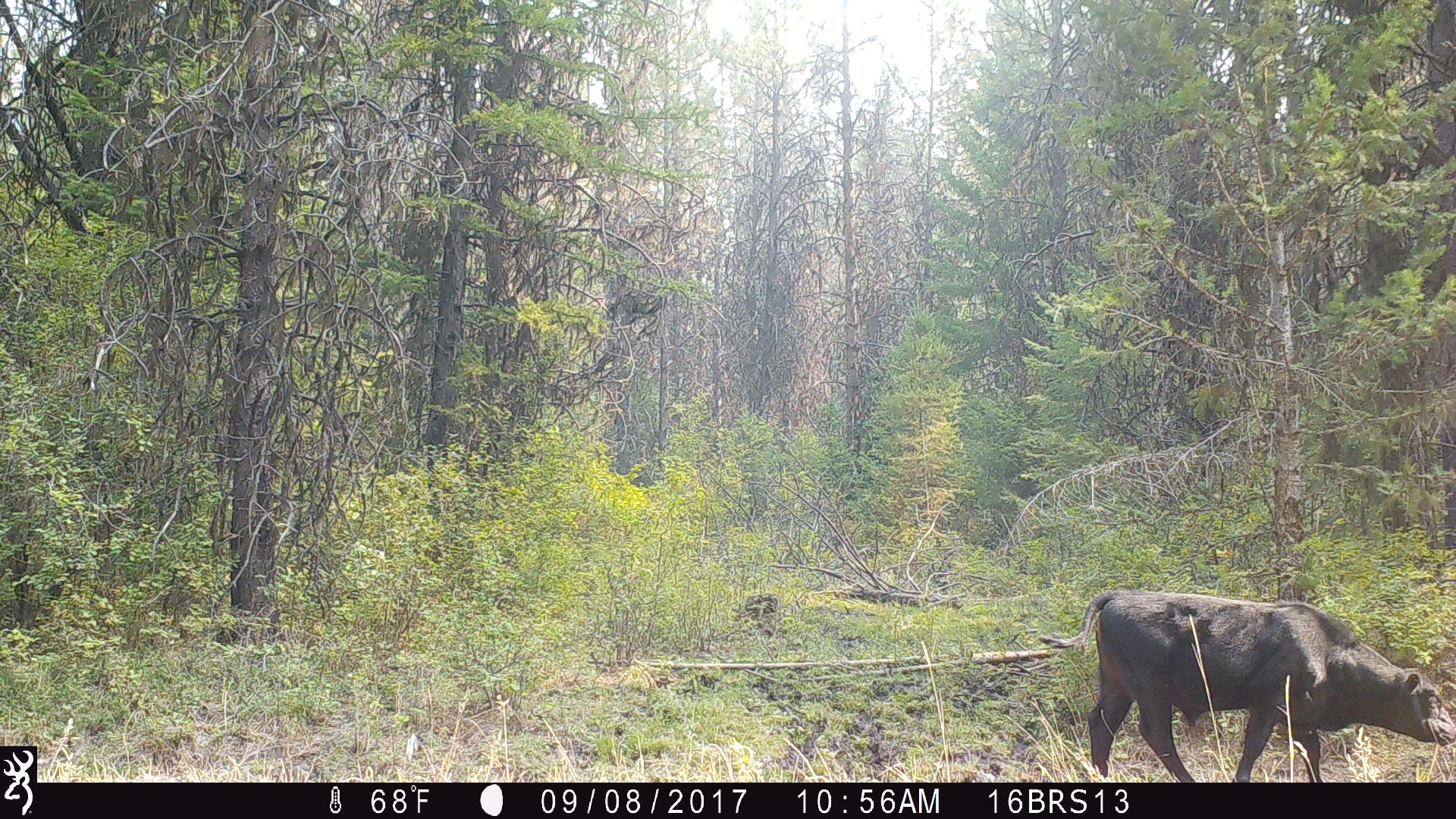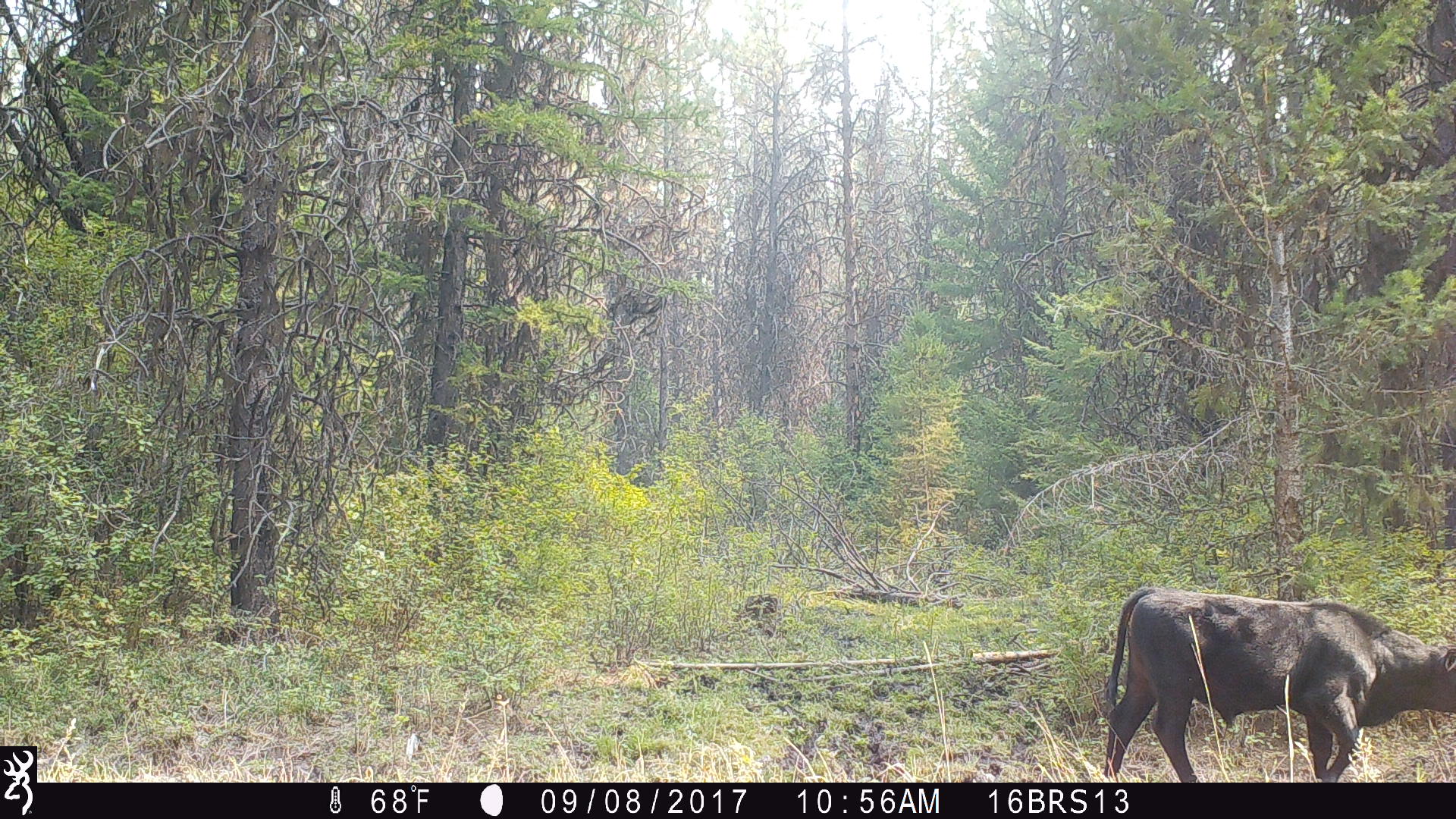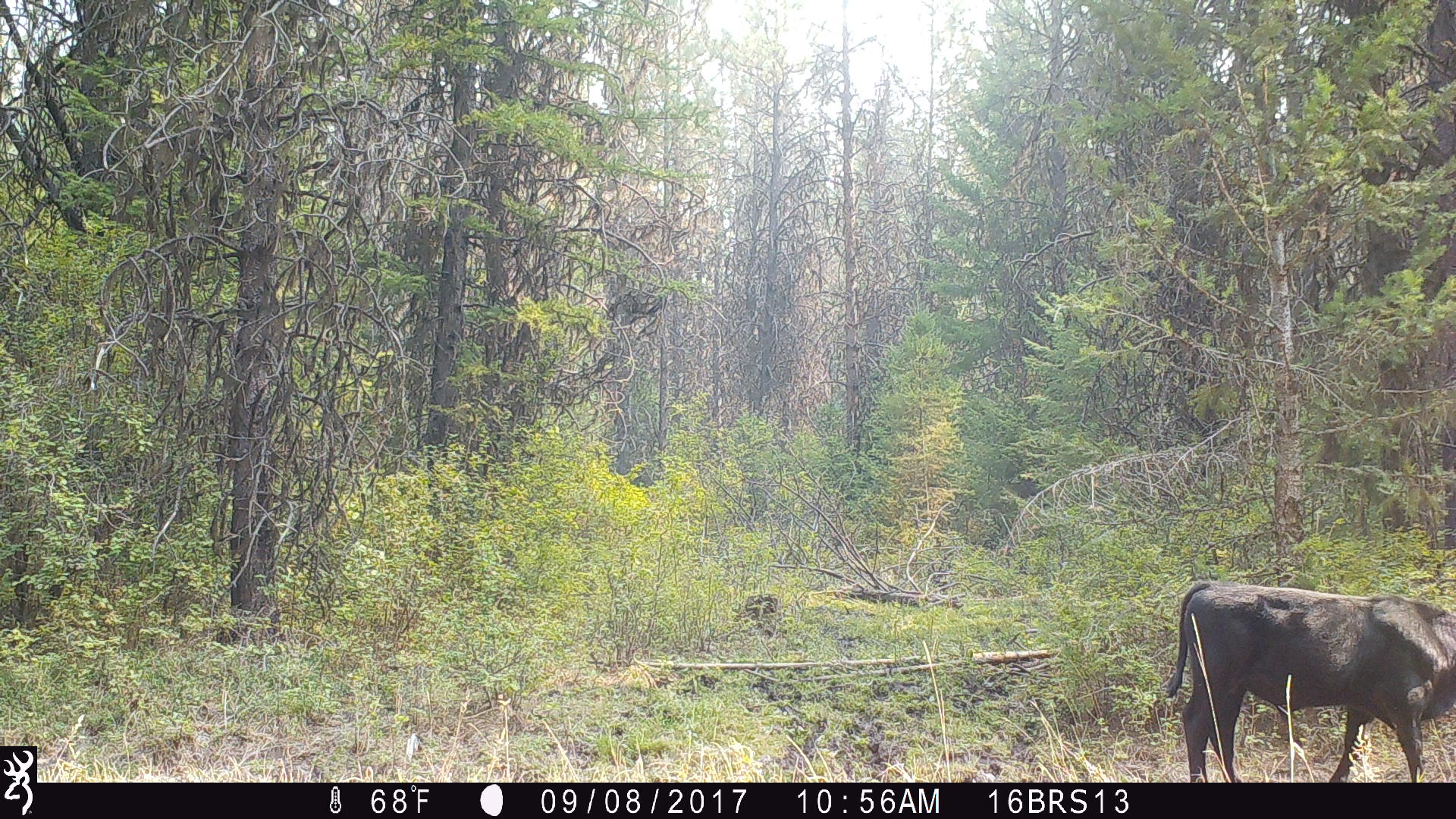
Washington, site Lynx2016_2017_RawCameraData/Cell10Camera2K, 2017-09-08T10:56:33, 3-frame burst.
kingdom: Animalia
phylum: Chordata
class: Mammalia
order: Artiodactyla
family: Bovidae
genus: Bos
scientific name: Bos taurus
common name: domestic cattle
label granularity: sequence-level